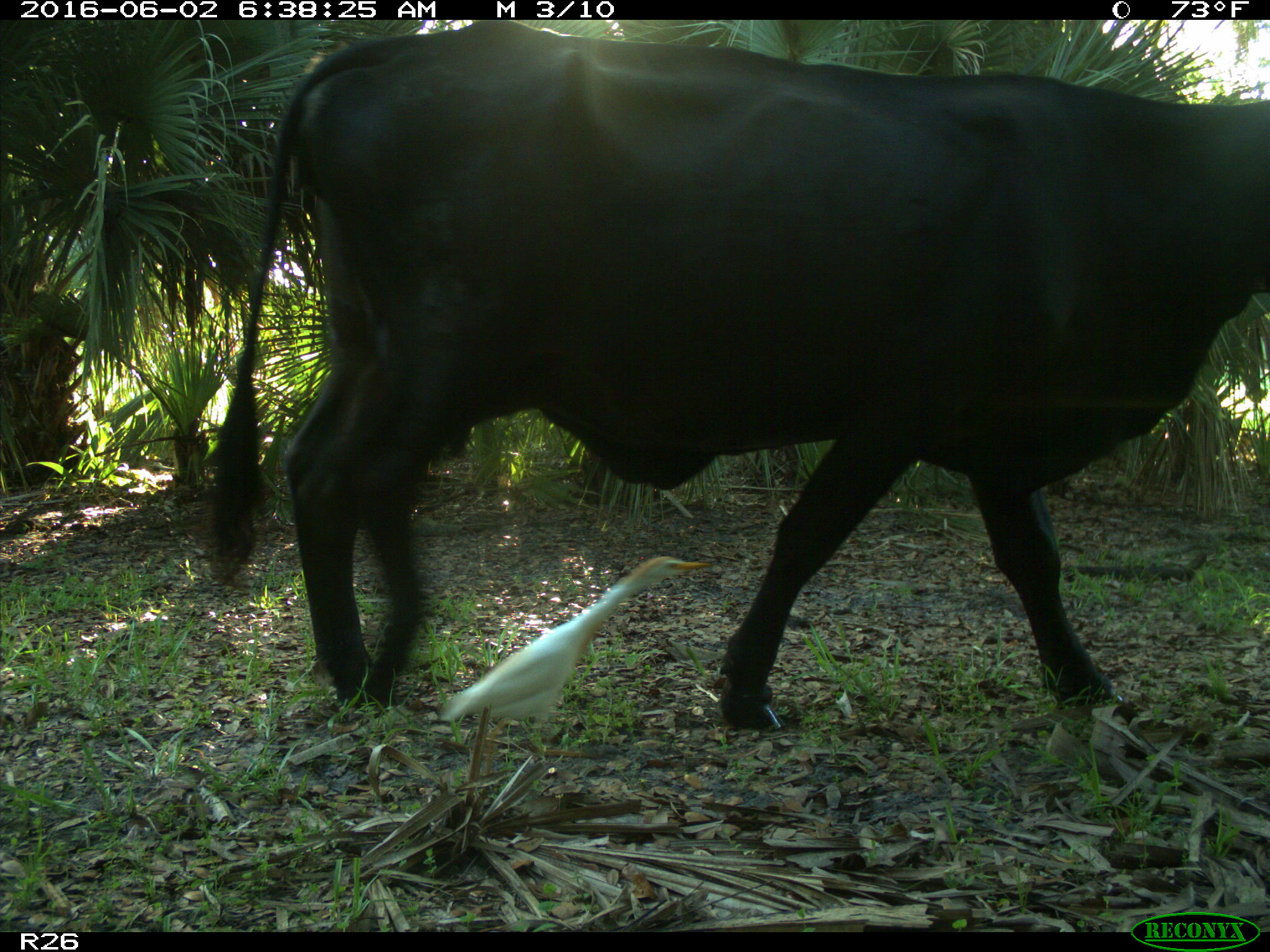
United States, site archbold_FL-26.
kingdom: Animalia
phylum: Chordata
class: Mammalia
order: Artiodactyla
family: Bovidae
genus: Bos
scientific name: Bos taurus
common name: domestic cow